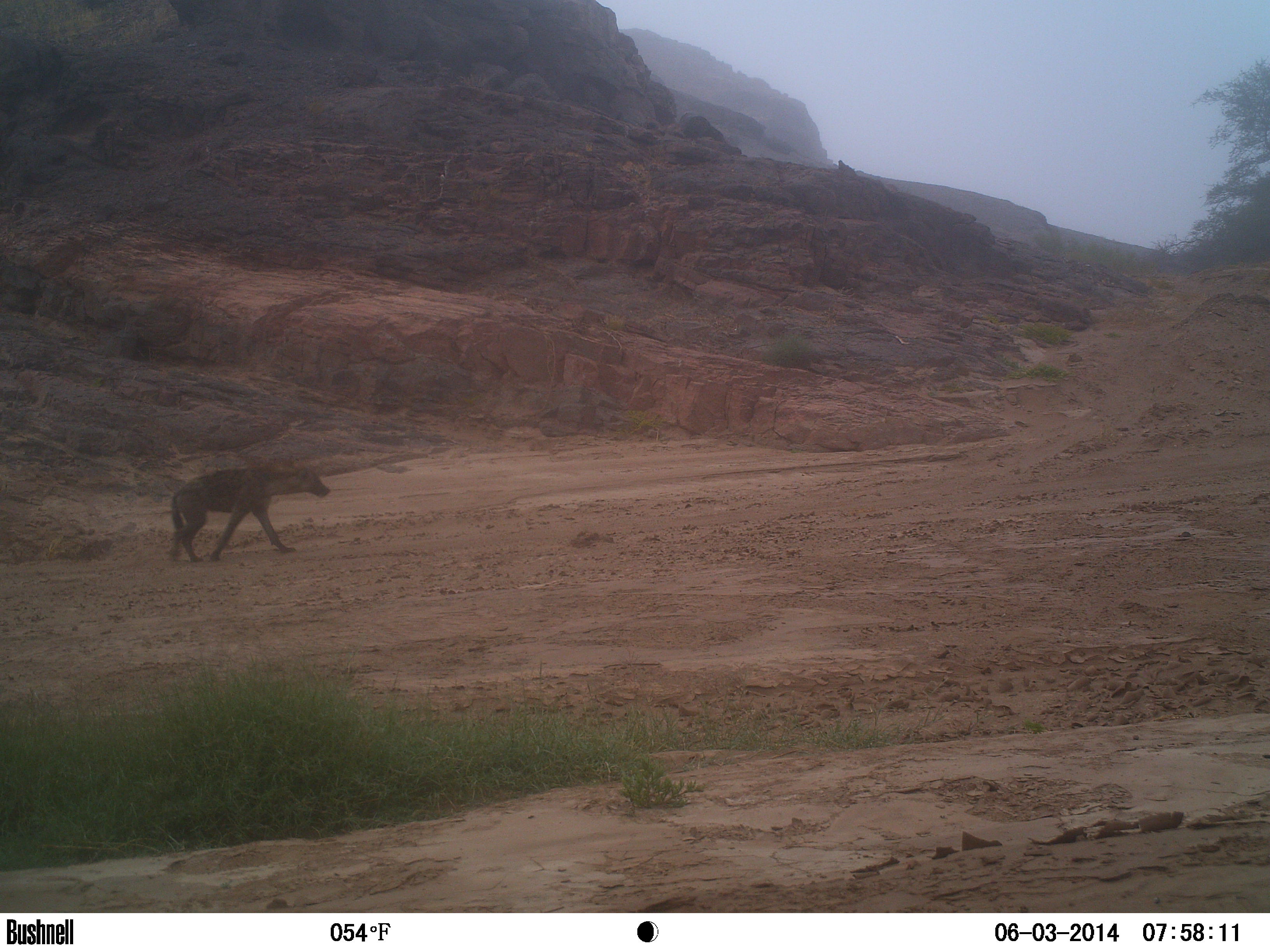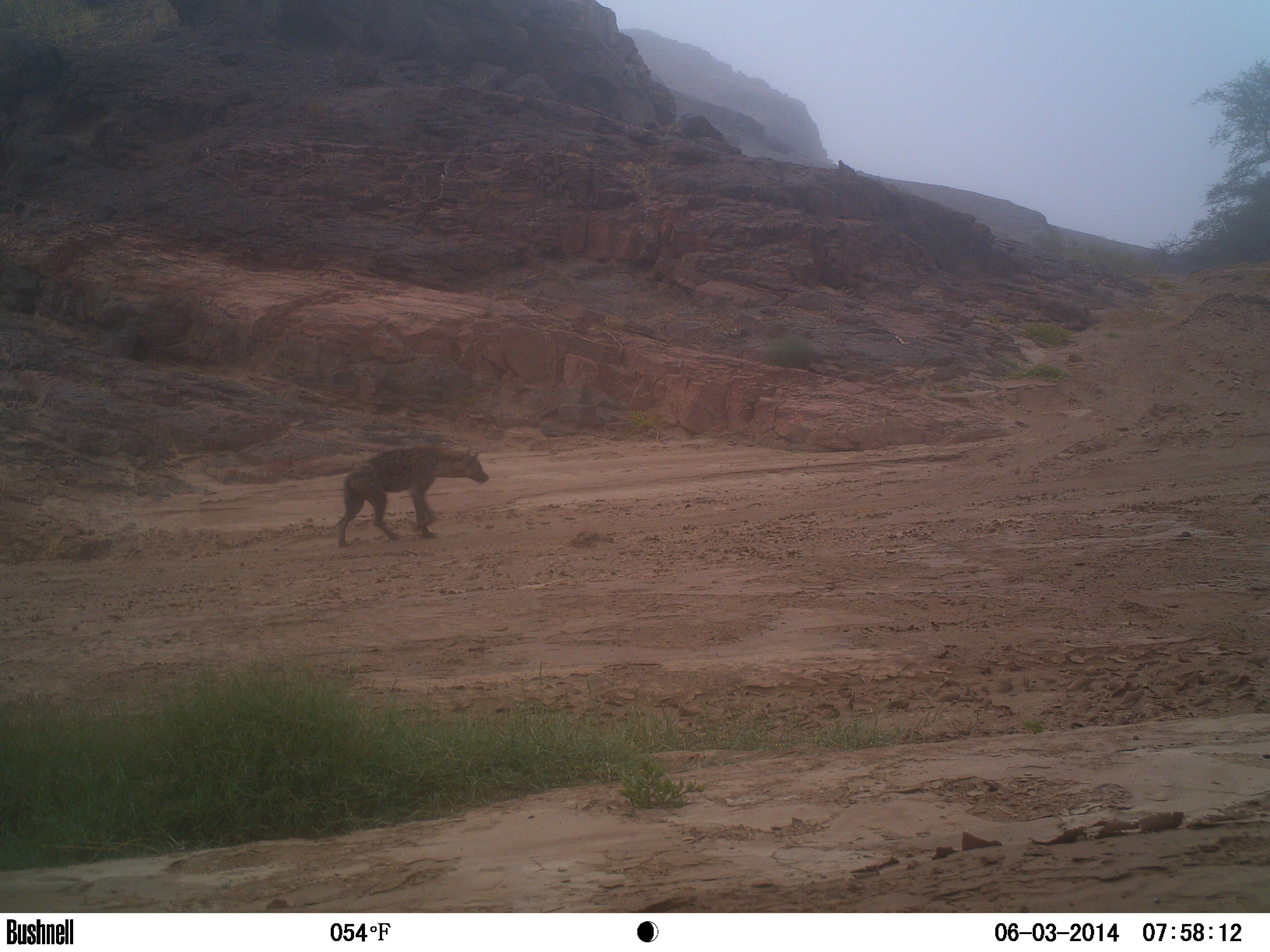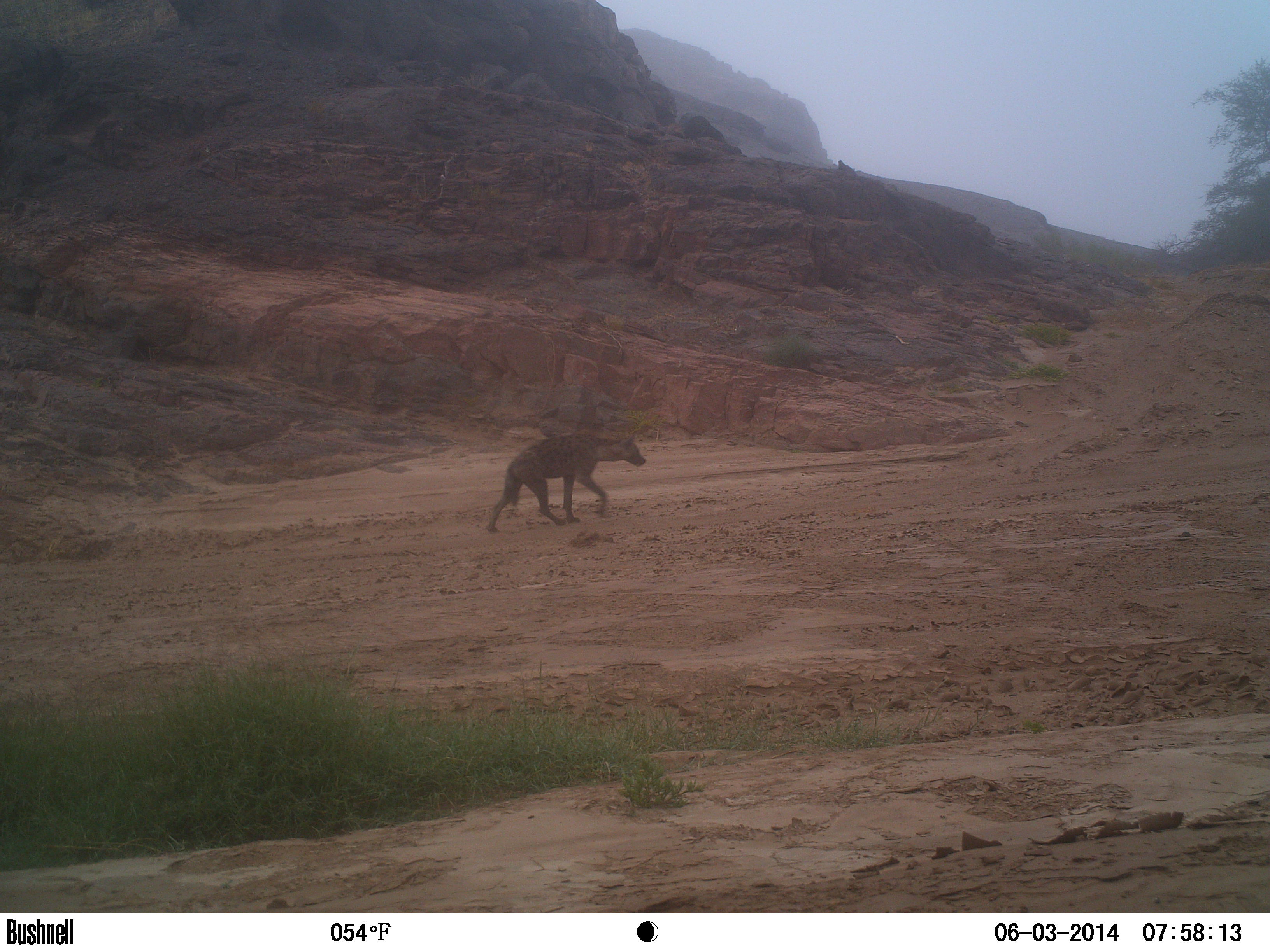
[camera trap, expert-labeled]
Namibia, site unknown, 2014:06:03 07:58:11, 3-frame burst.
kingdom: Animalia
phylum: Chordata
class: Mammalia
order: Carnivora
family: Hyaenidae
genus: Crocuta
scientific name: Crocuta crocuta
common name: spotted hyena